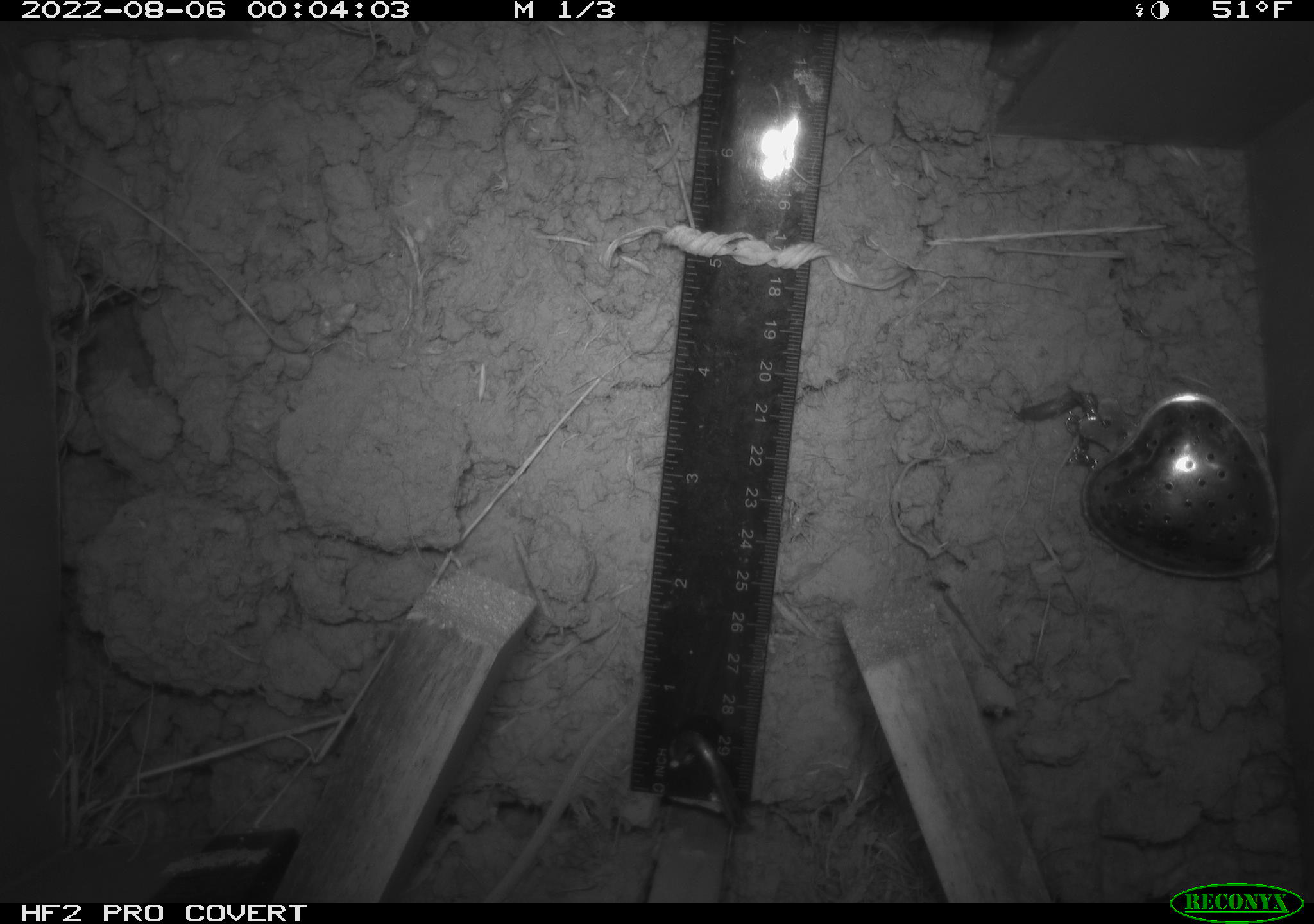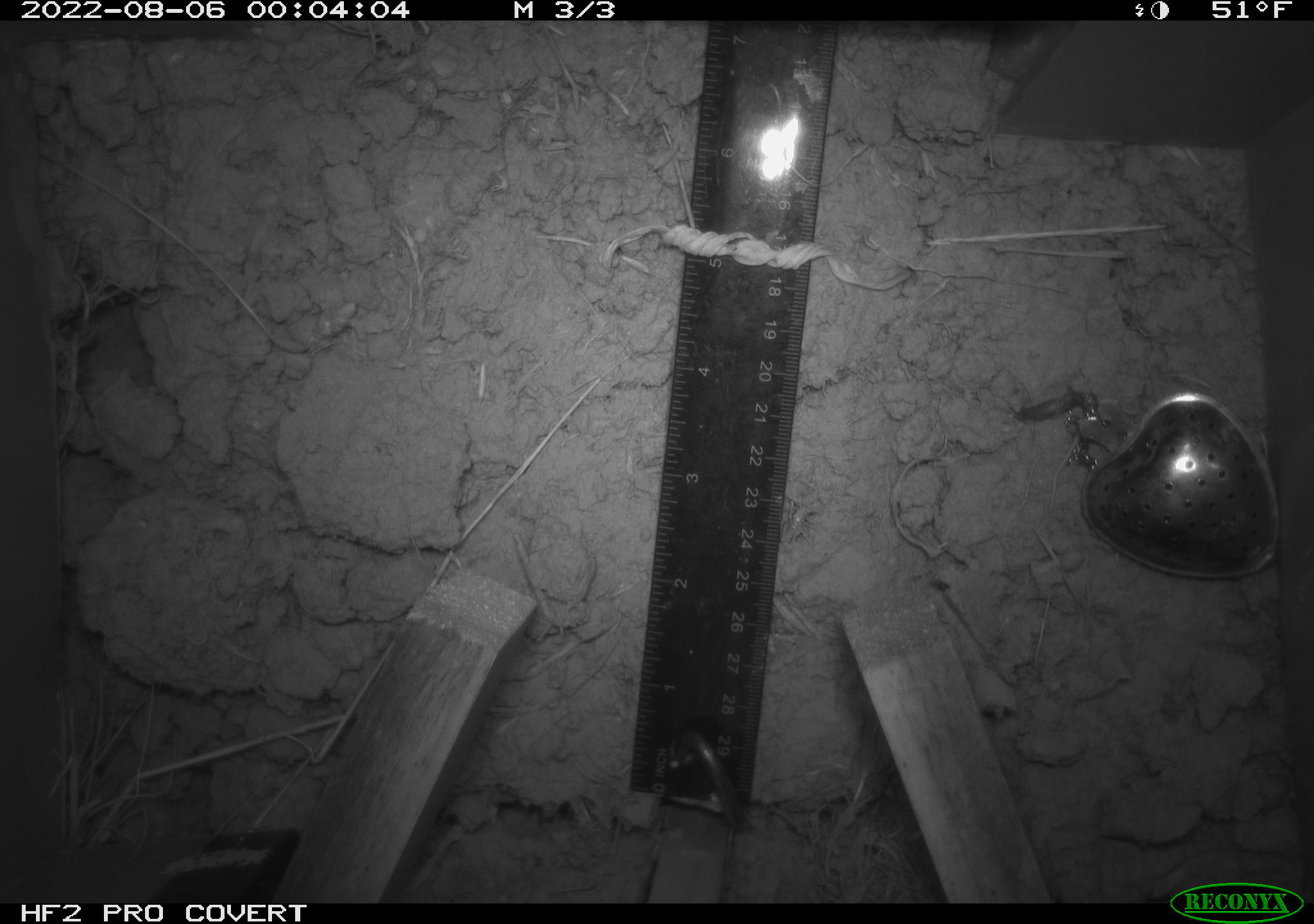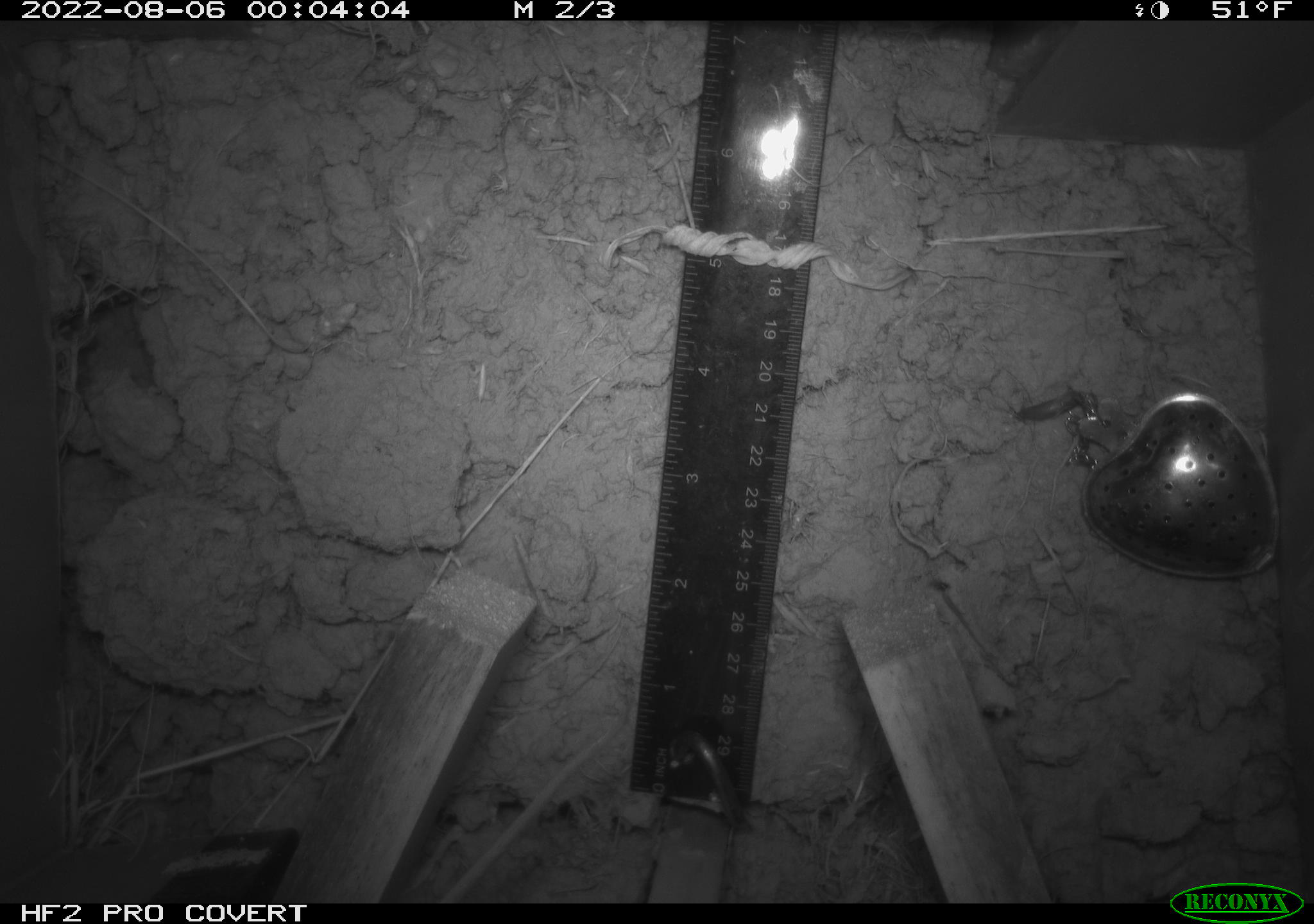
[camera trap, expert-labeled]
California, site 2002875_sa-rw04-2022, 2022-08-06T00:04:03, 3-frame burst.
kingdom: Animalia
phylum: Chordata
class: Mammalia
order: Rodentia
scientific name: Rodentia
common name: mouse species